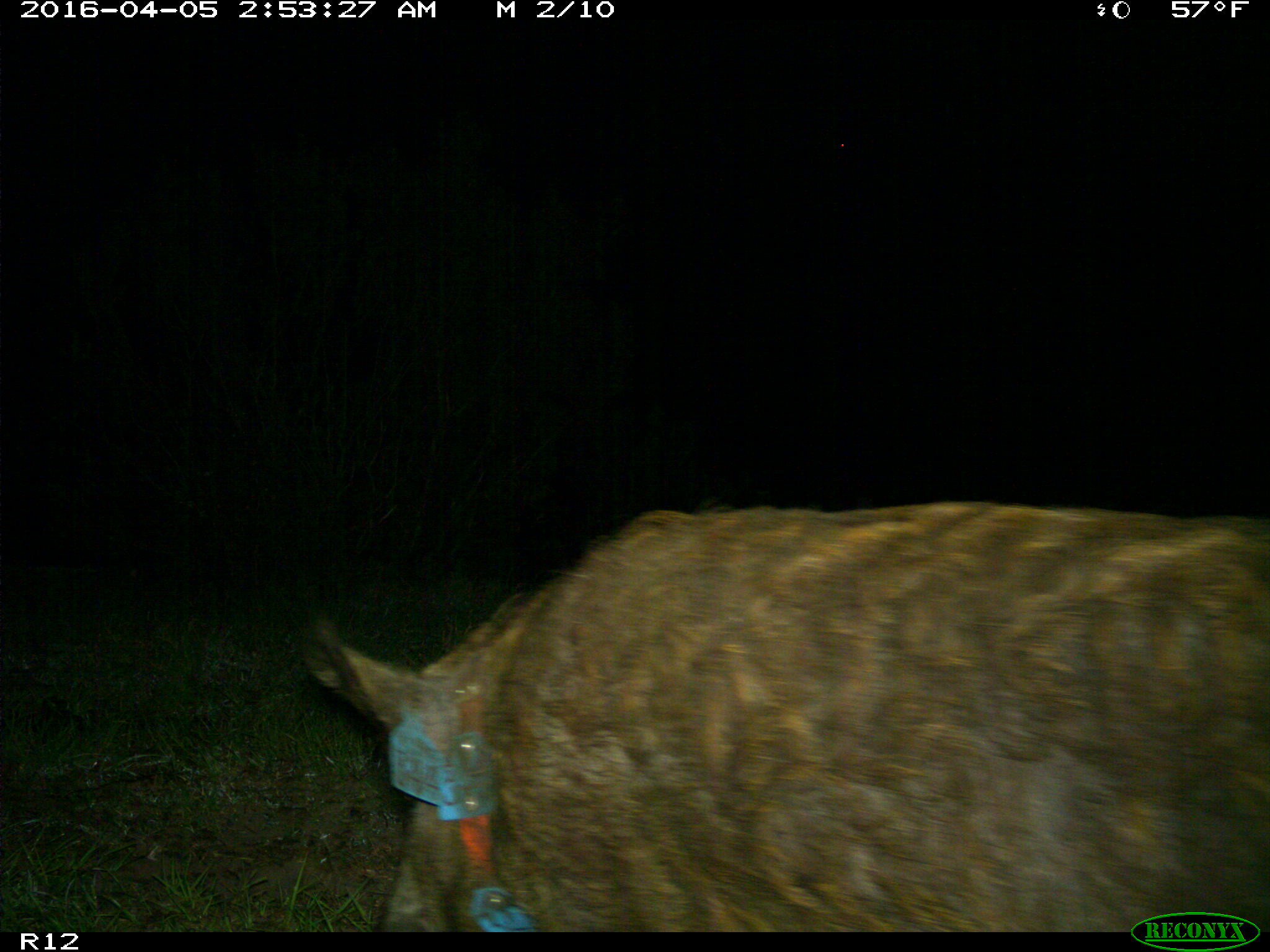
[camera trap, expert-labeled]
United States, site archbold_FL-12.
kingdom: Animalia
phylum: Chordata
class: Mammalia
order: Artiodactyla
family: Suidae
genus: Sus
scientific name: Sus scrofa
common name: wild boar